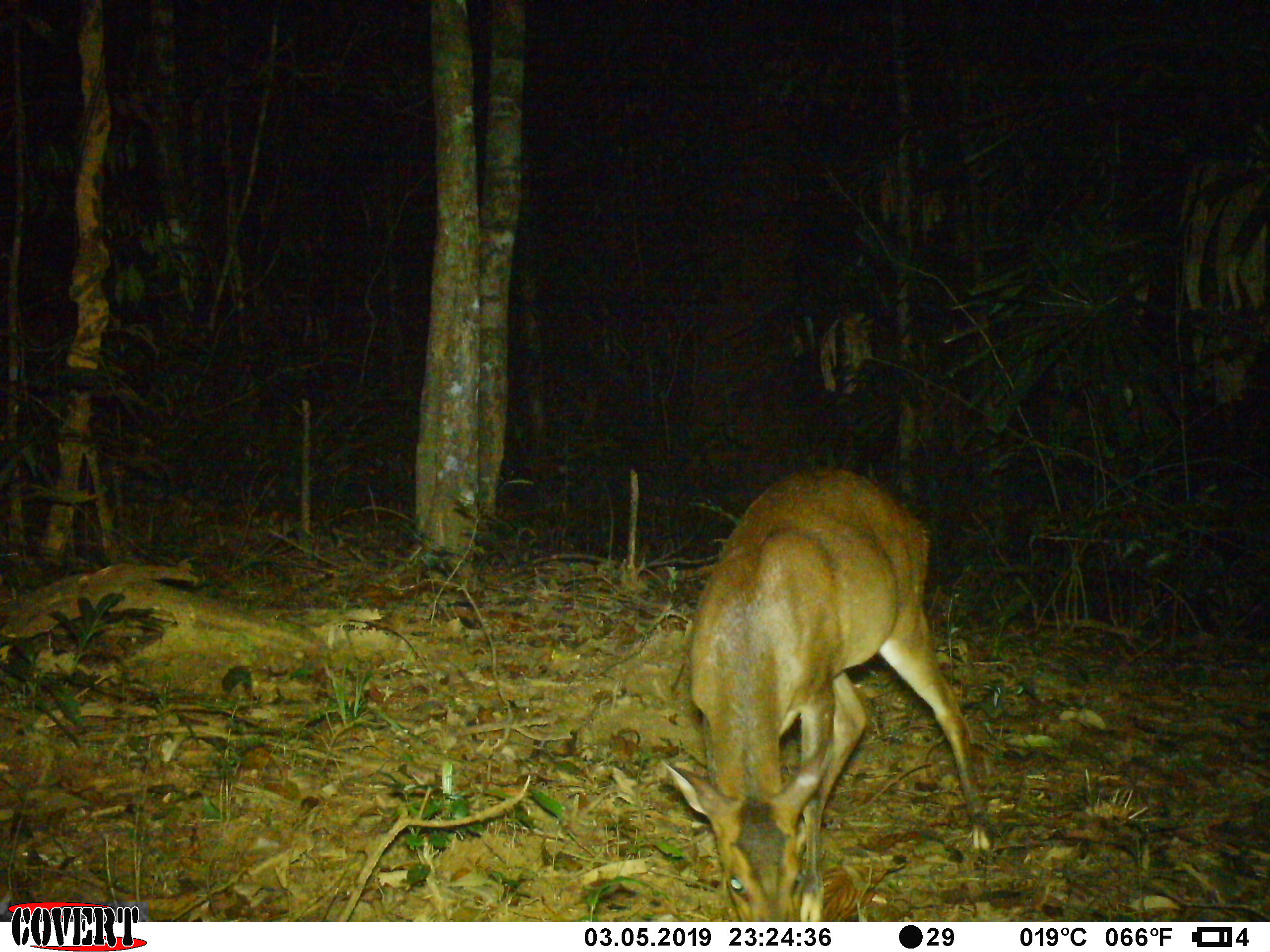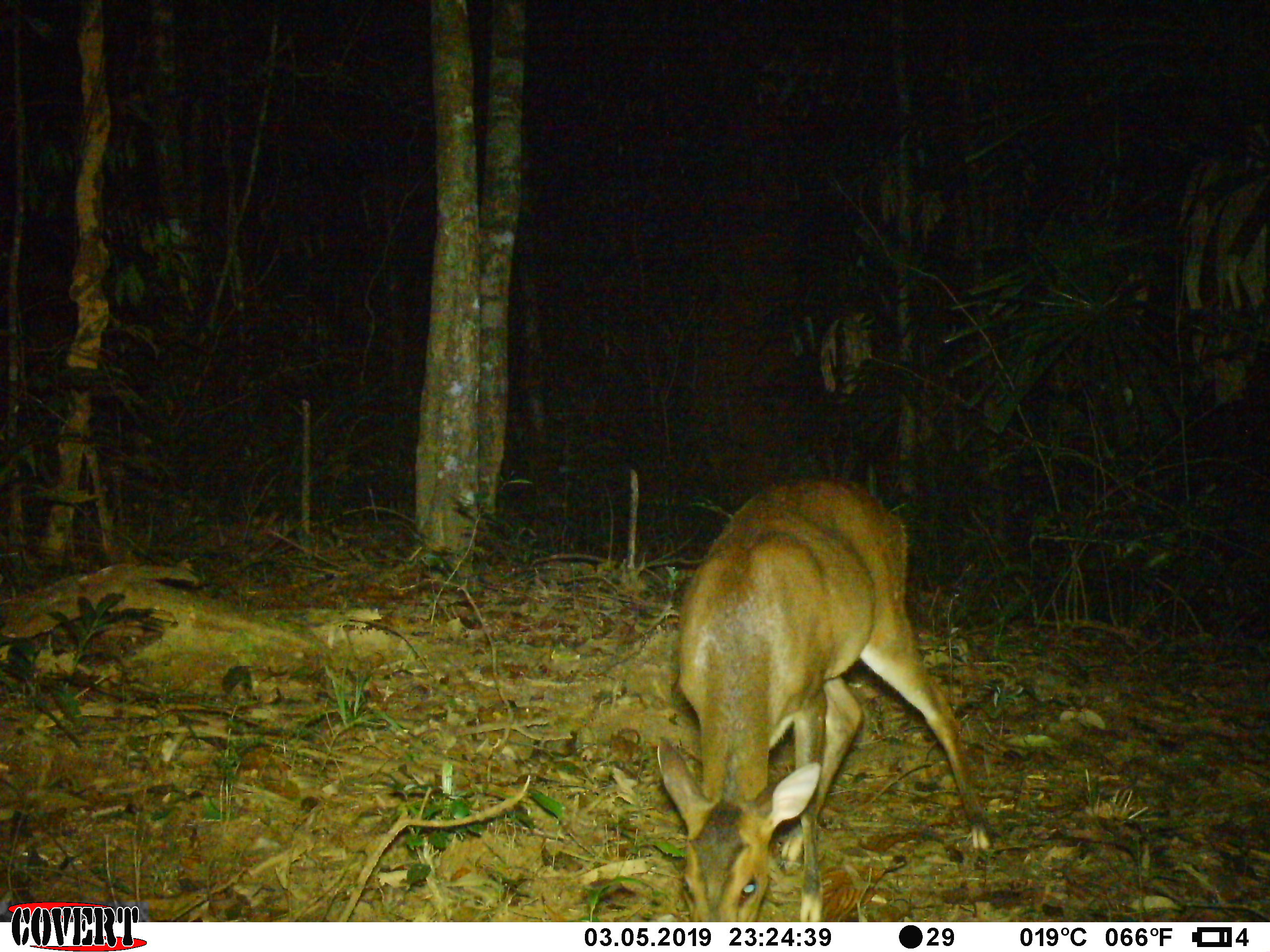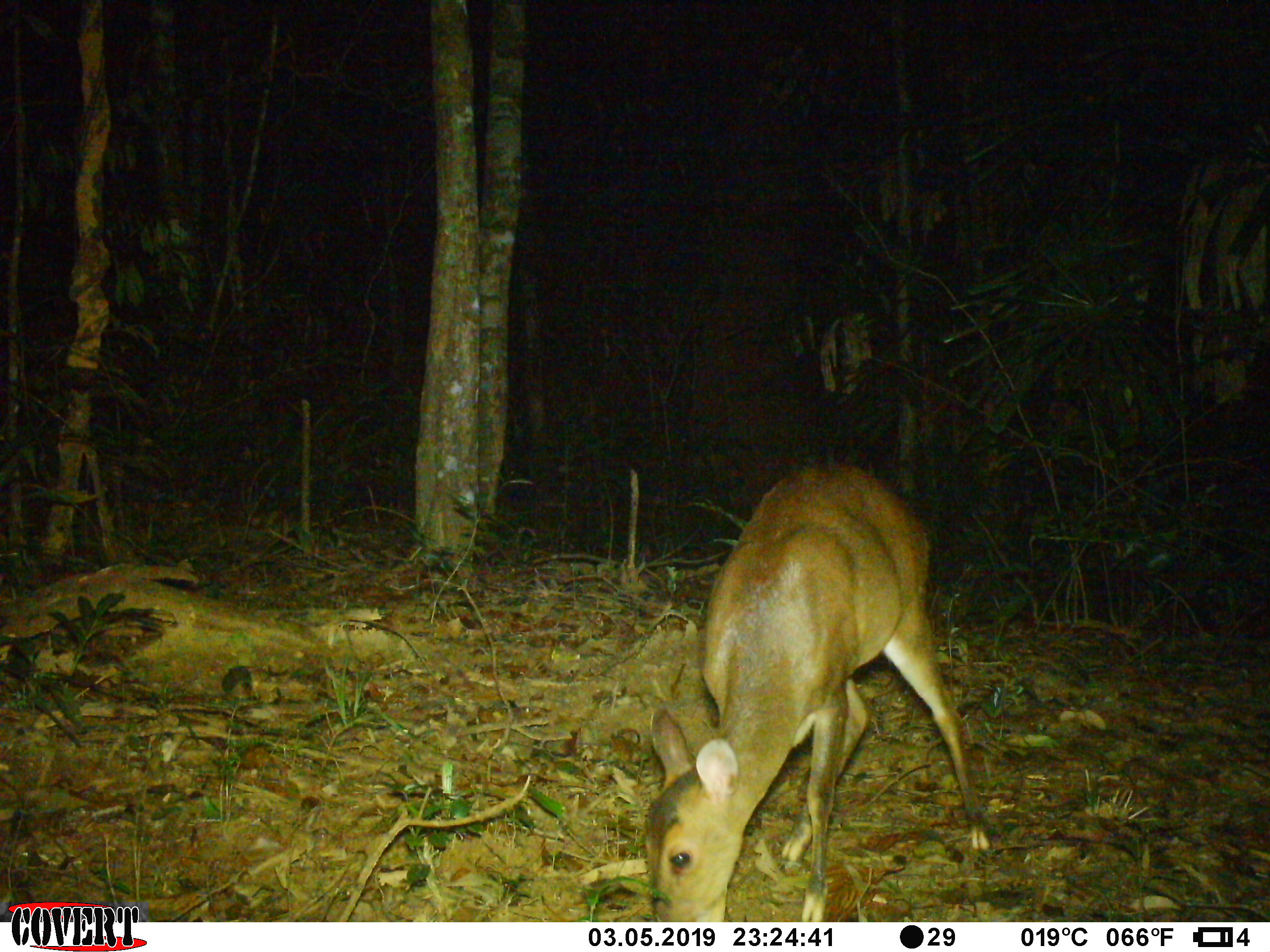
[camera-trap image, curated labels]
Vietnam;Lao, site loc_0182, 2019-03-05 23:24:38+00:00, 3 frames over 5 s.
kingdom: Animalia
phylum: Chordata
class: Mammalia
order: Artiodactyla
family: Cervidae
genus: Muntiacus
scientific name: Muntiacus vuquangensis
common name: large-antlered muntjac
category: large antlered muntjac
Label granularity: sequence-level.